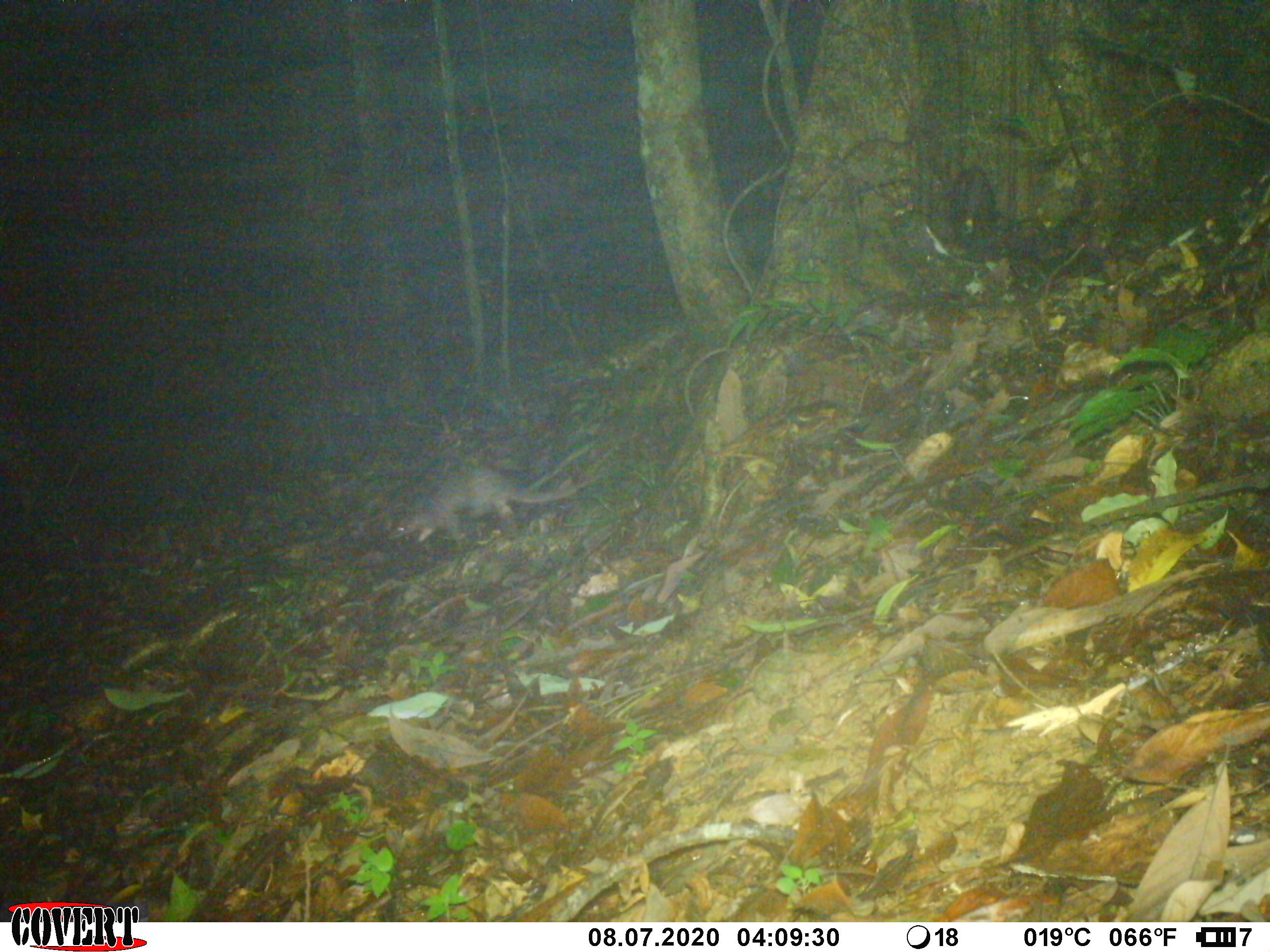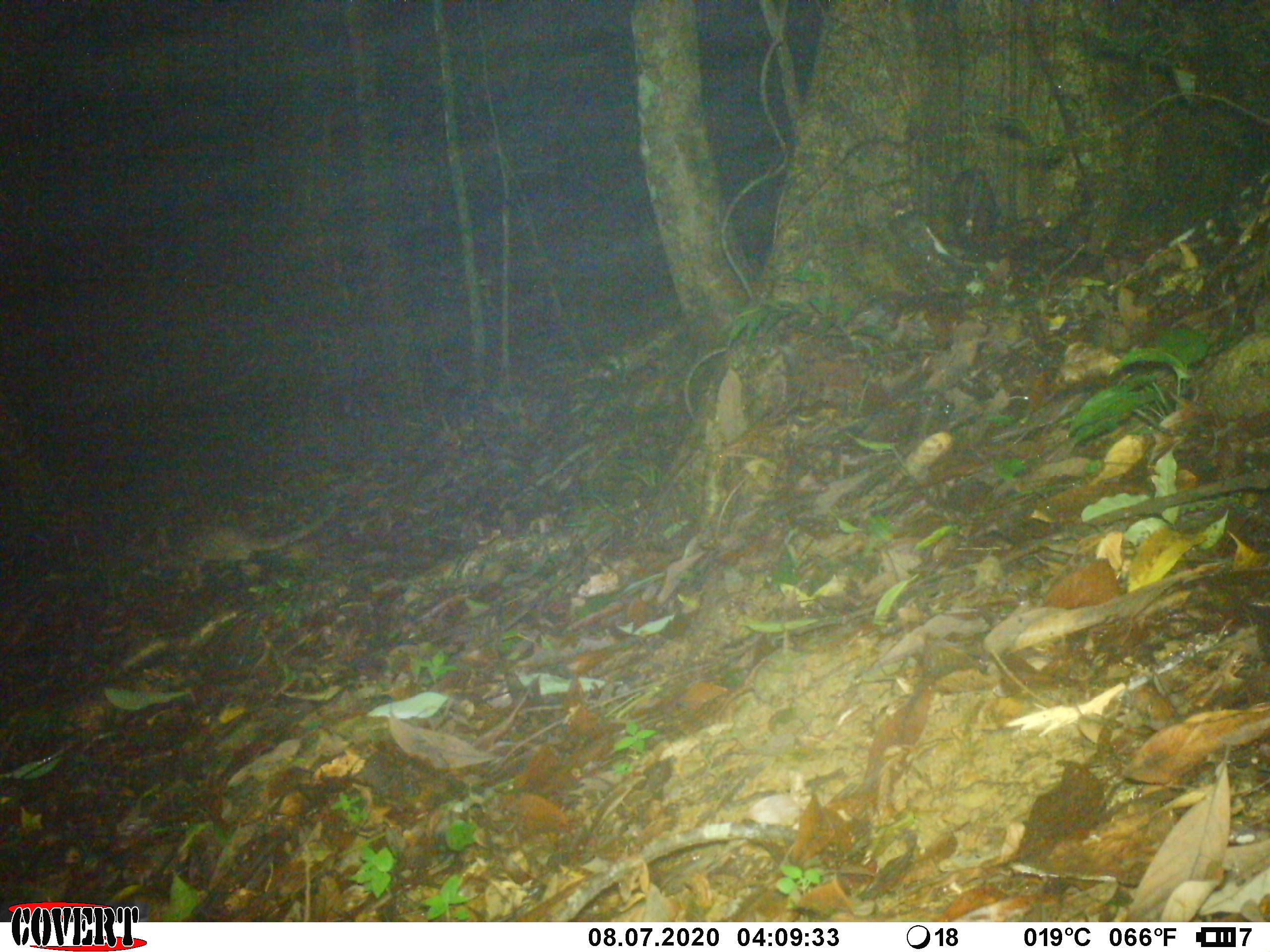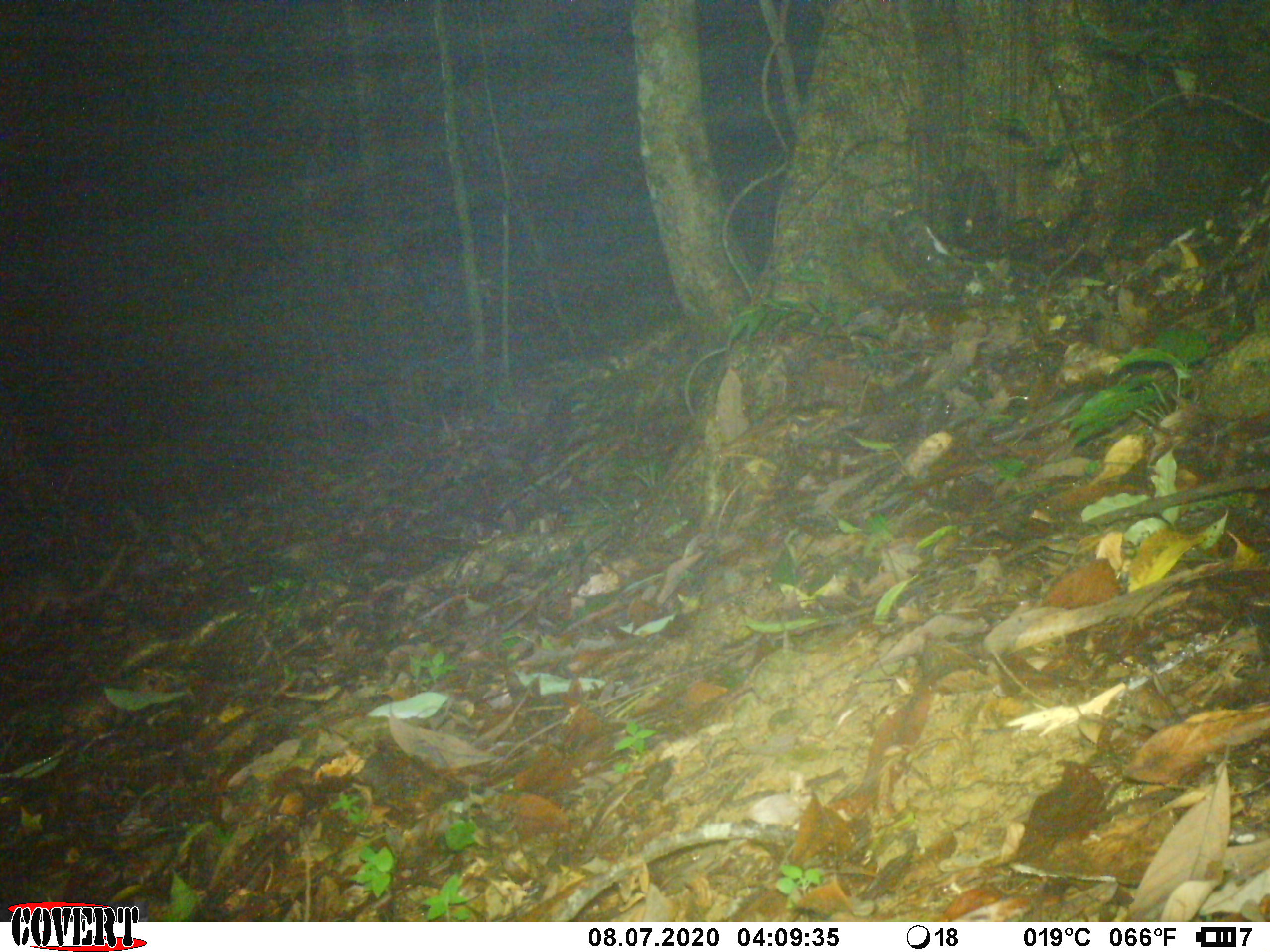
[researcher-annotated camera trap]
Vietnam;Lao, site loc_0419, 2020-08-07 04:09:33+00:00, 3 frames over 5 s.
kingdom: Animalia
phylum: Chordata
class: Mammalia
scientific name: Mammalia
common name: mammal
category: unidentified small mammal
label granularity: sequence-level